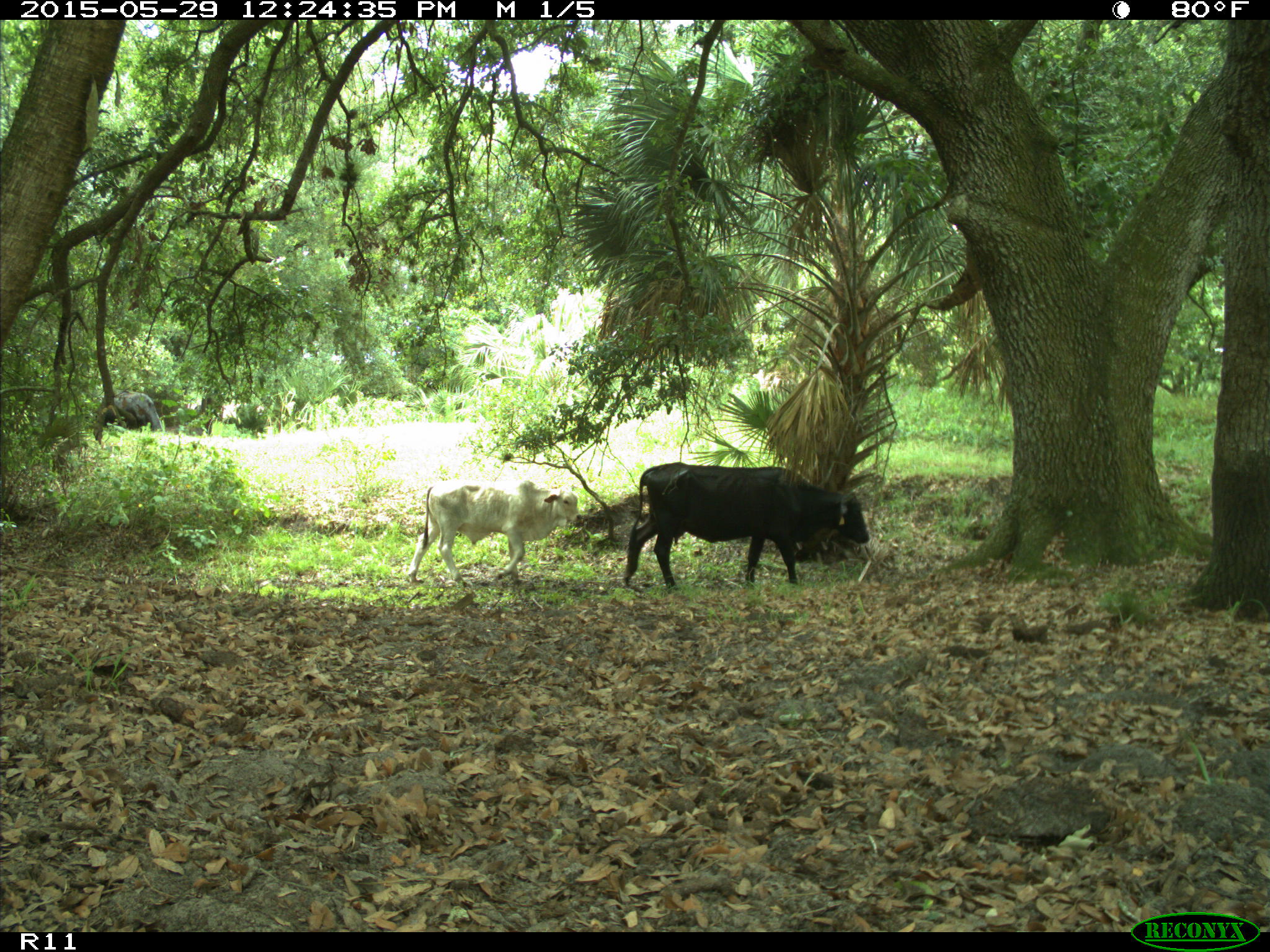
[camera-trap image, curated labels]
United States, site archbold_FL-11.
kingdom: Animalia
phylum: Chordata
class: Mammalia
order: Artiodactyla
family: Bovidae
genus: Bos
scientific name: Bos taurus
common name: domestic cow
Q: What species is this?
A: Bos taurus (domestic cow).